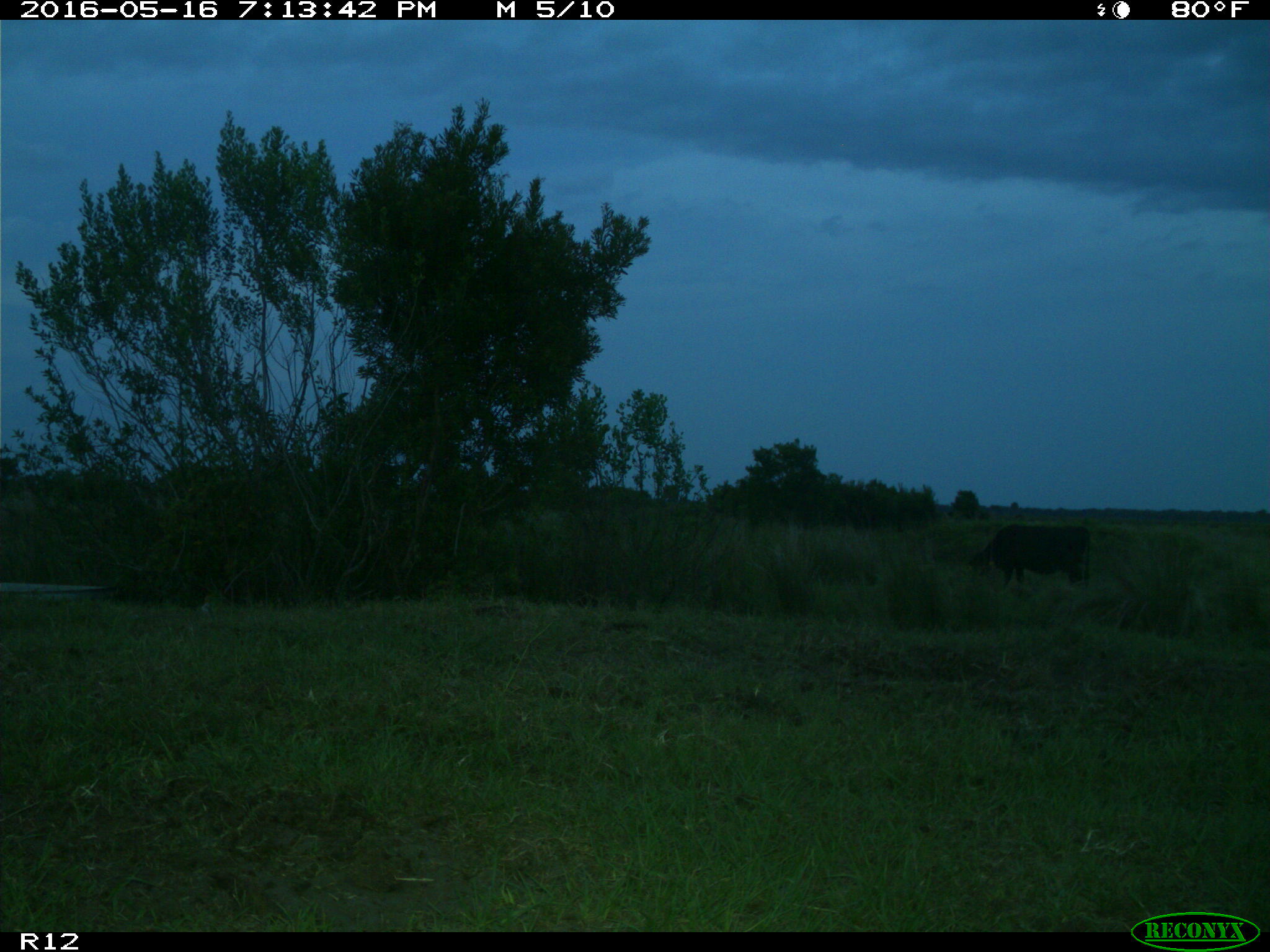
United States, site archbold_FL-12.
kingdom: Animalia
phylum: Chordata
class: Mammalia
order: Artiodactyla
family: Bovidae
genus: Bos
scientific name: Bos taurus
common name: domestic cow